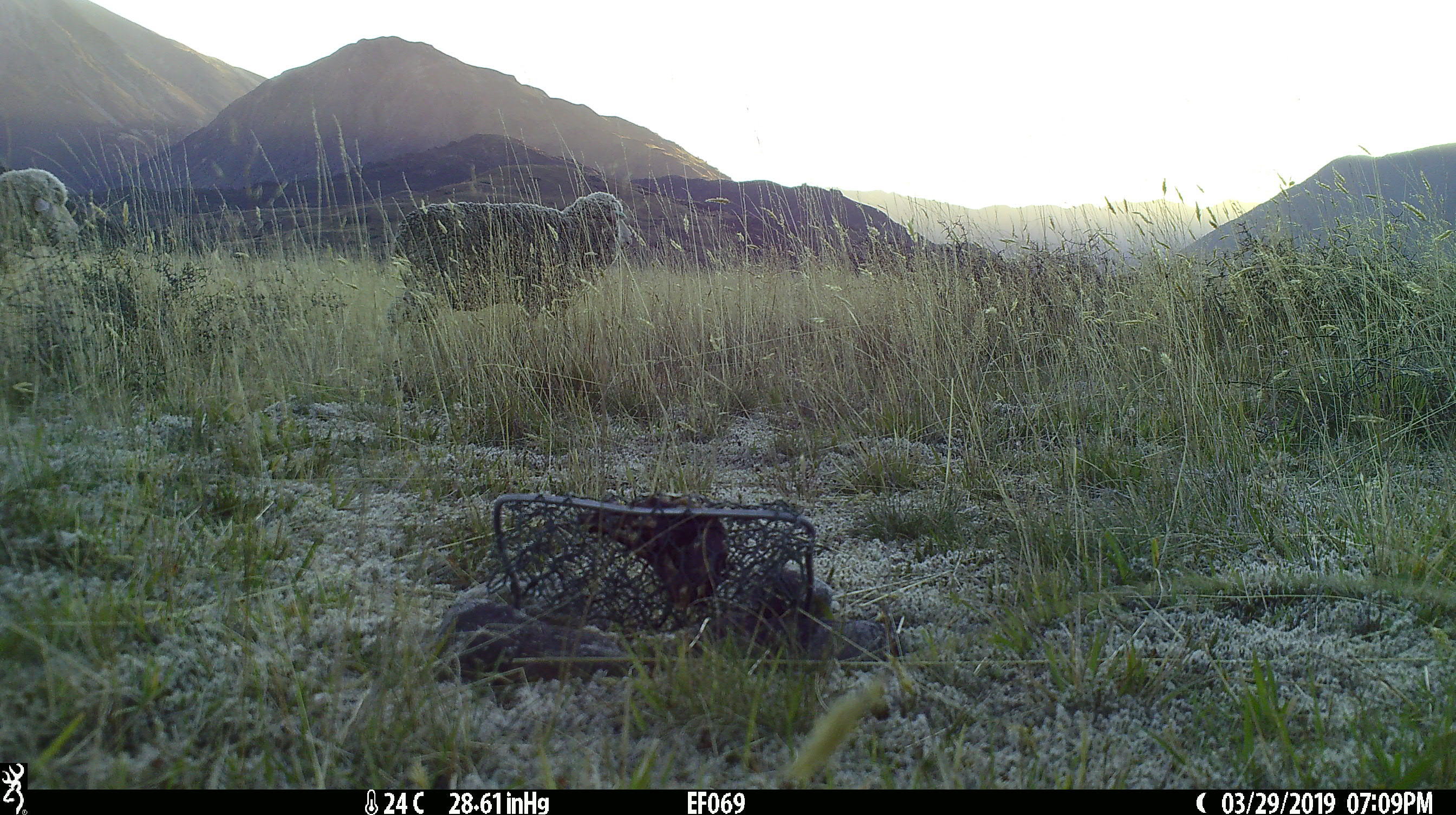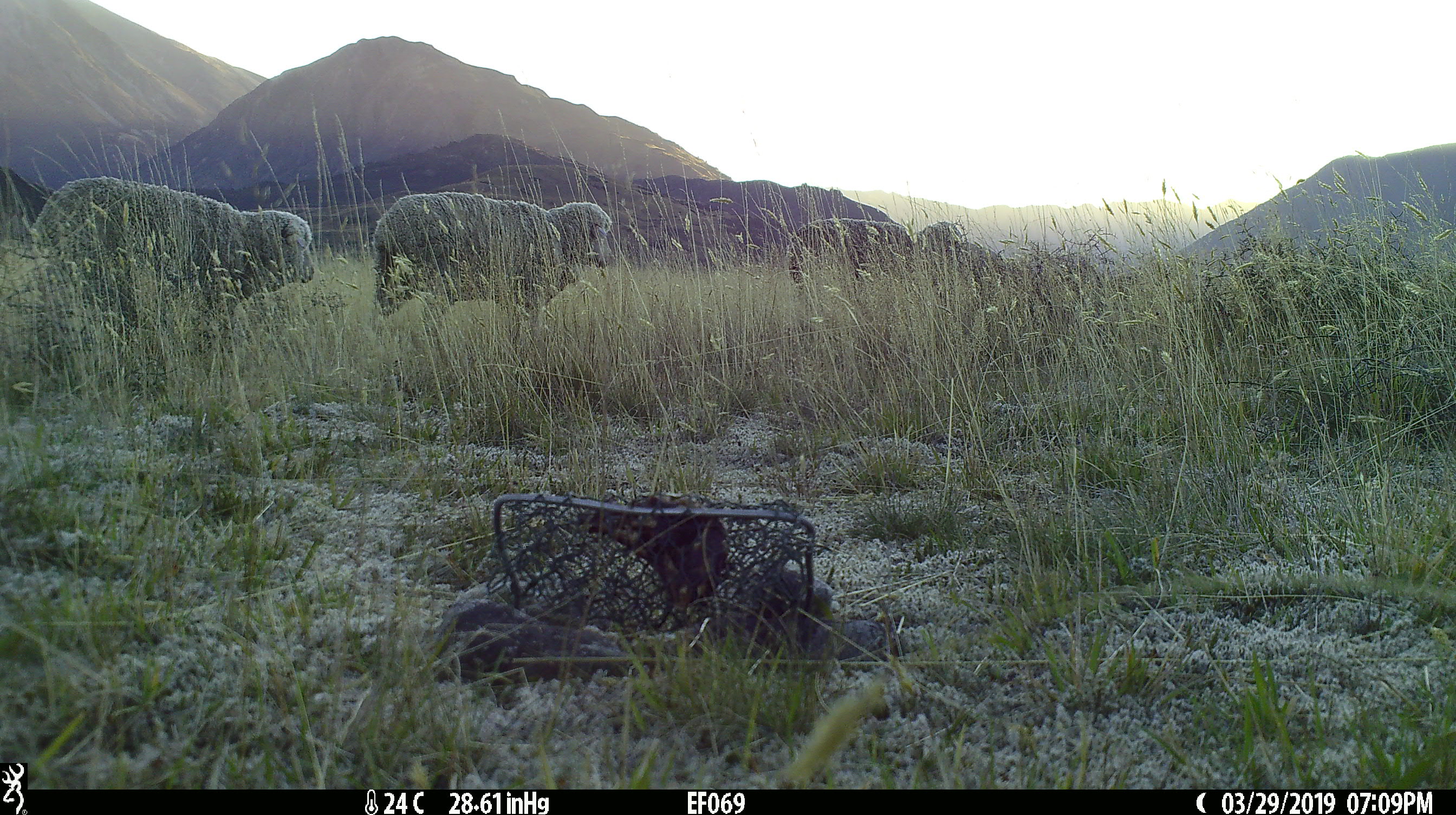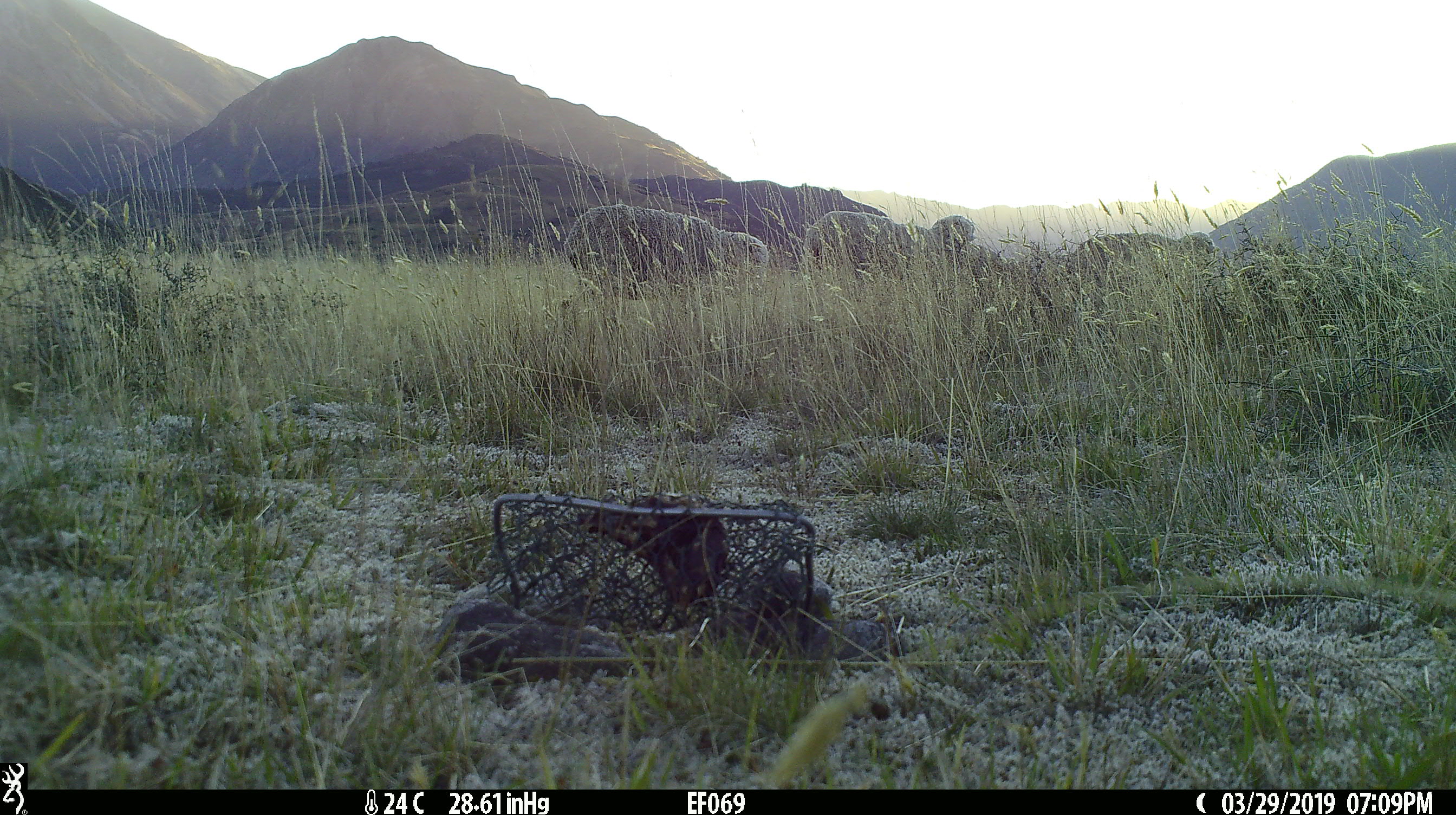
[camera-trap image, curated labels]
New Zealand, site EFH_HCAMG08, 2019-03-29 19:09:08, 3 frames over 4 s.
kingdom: Animalia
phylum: Chordata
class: Mammalia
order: Artiodactyla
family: Bovidae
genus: Ovis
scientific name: Ovis aries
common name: domestic sheep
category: sheep